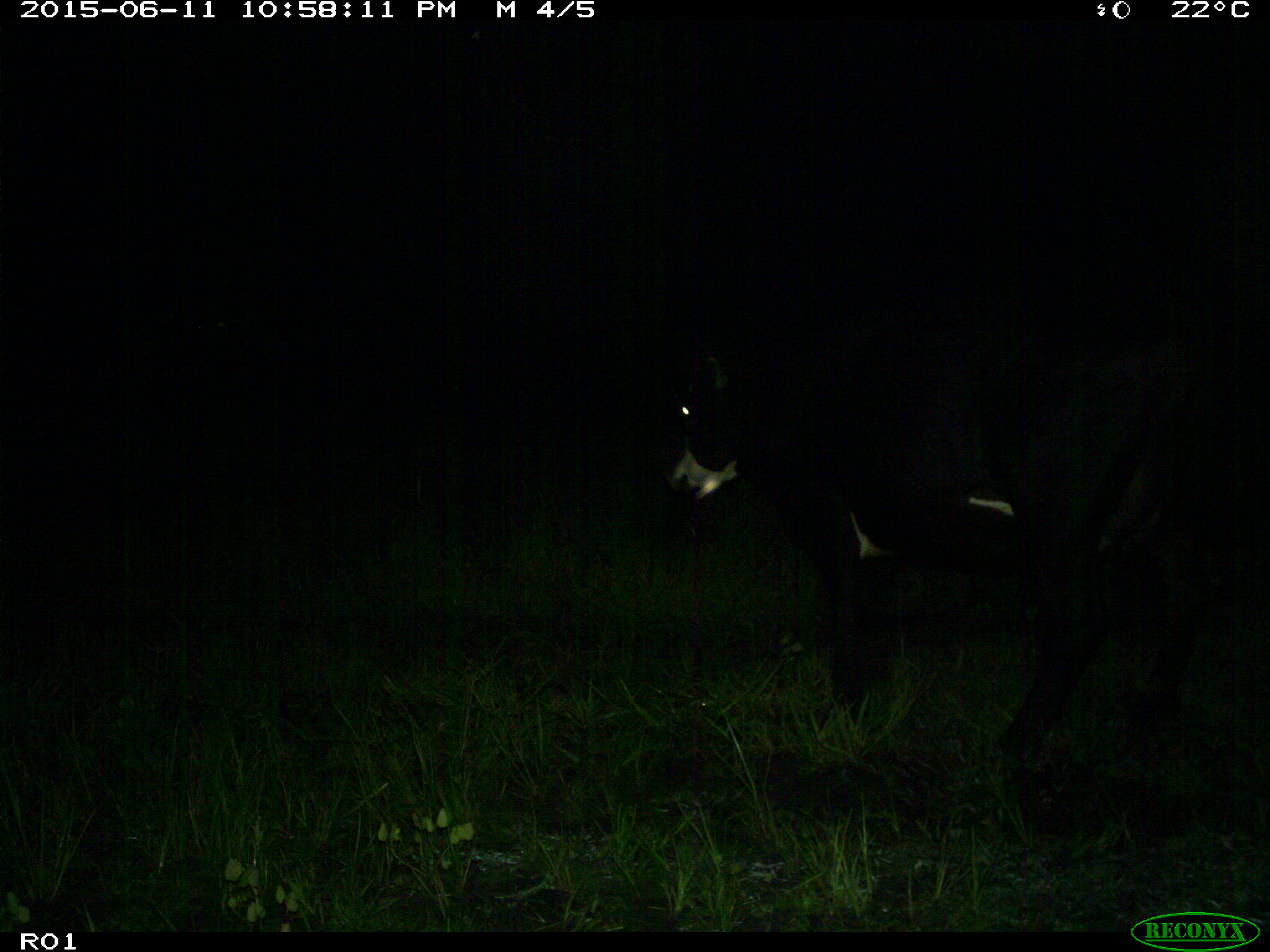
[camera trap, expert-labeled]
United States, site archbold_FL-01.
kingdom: Animalia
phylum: Chordata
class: Mammalia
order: Artiodactyla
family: Bovidae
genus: Bos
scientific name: Bos taurus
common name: domestic cow